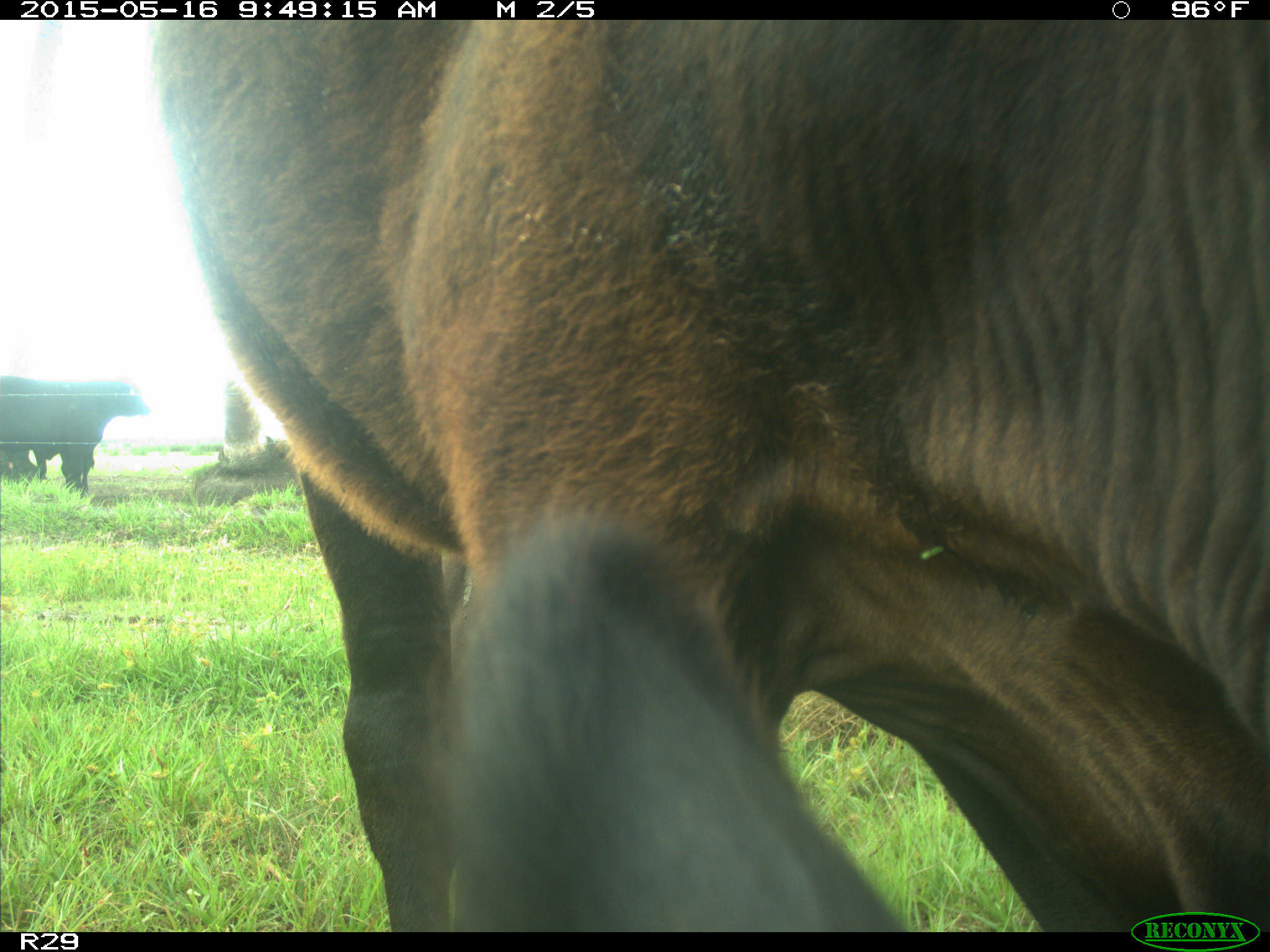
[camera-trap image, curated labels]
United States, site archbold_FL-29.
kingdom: Animalia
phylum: Chordata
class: Mammalia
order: Artiodactyla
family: Bovidae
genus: Bos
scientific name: Bos taurus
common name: domestic cow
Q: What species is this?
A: Bos taurus (domestic cow).